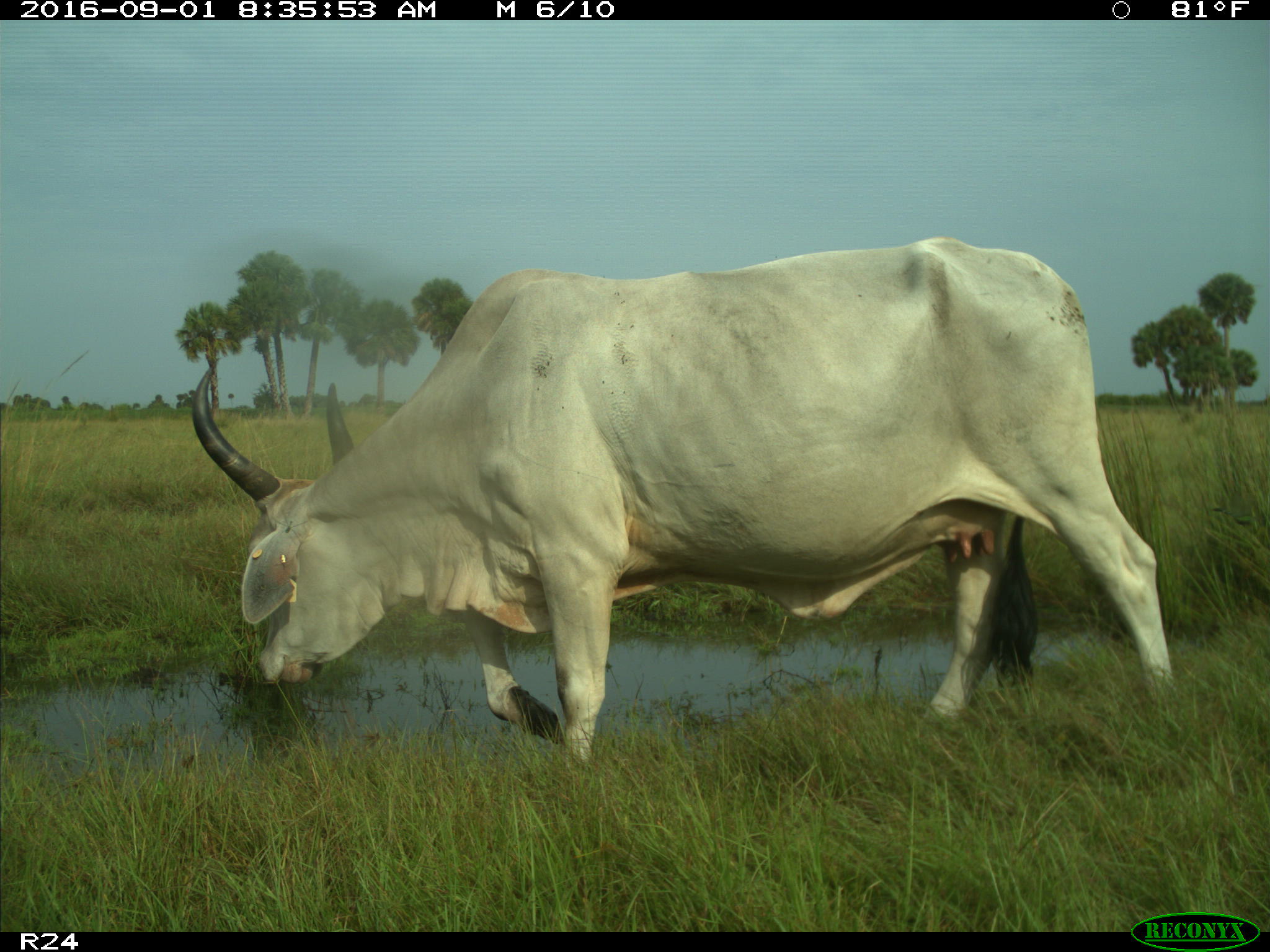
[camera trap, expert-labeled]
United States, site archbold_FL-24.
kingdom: Animalia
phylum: Chordata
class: Mammalia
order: Artiodactyla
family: Bovidae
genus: Bos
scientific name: Bos taurus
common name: domestic cow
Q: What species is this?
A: Bos taurus (domestic cow).